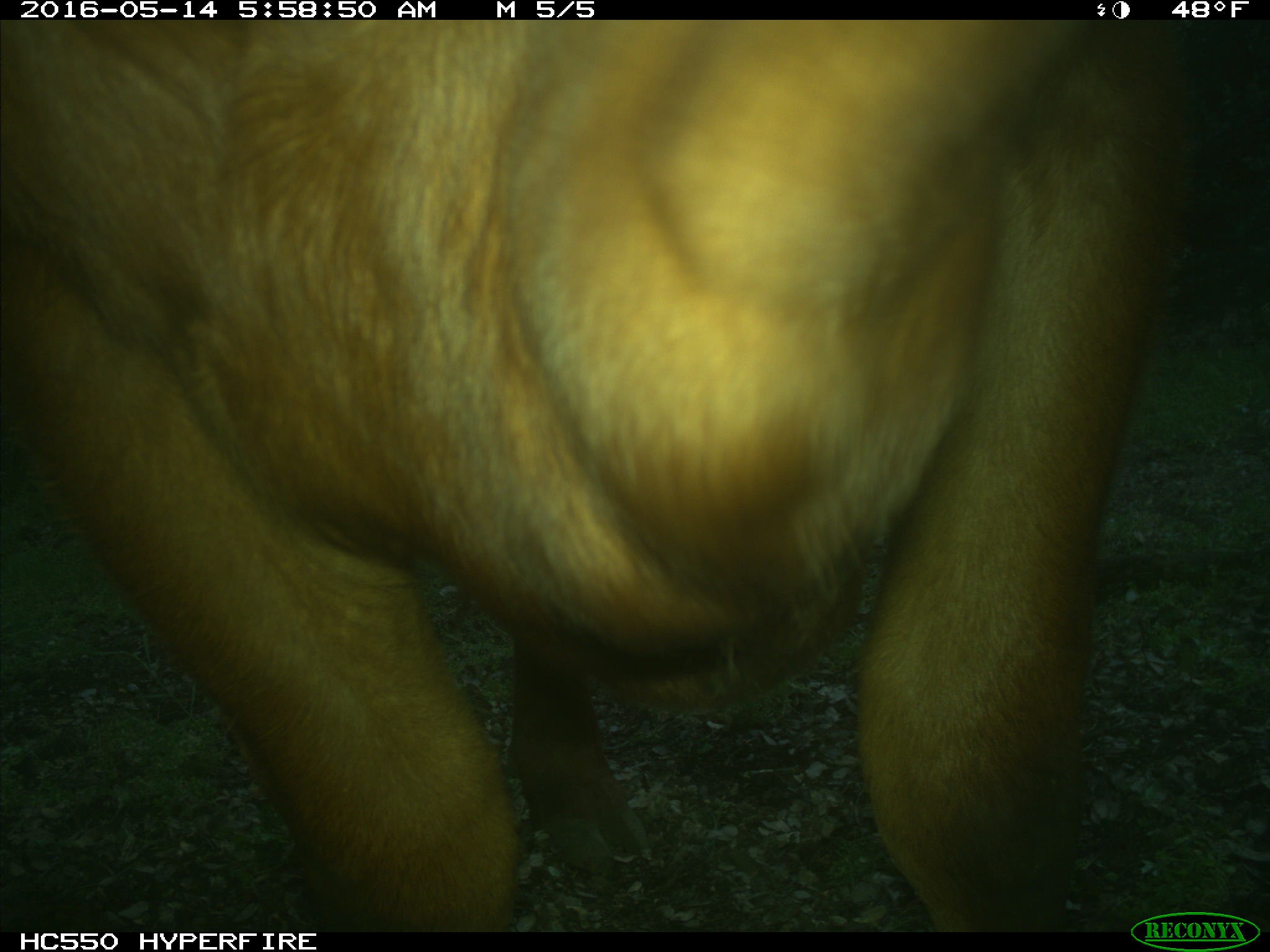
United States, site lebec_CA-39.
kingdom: Animalia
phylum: Chordata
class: Mammalia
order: Artiodactyla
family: Bovidae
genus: Bos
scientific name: Bos taurus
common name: domestic cow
Bos taurus (domestic cow).